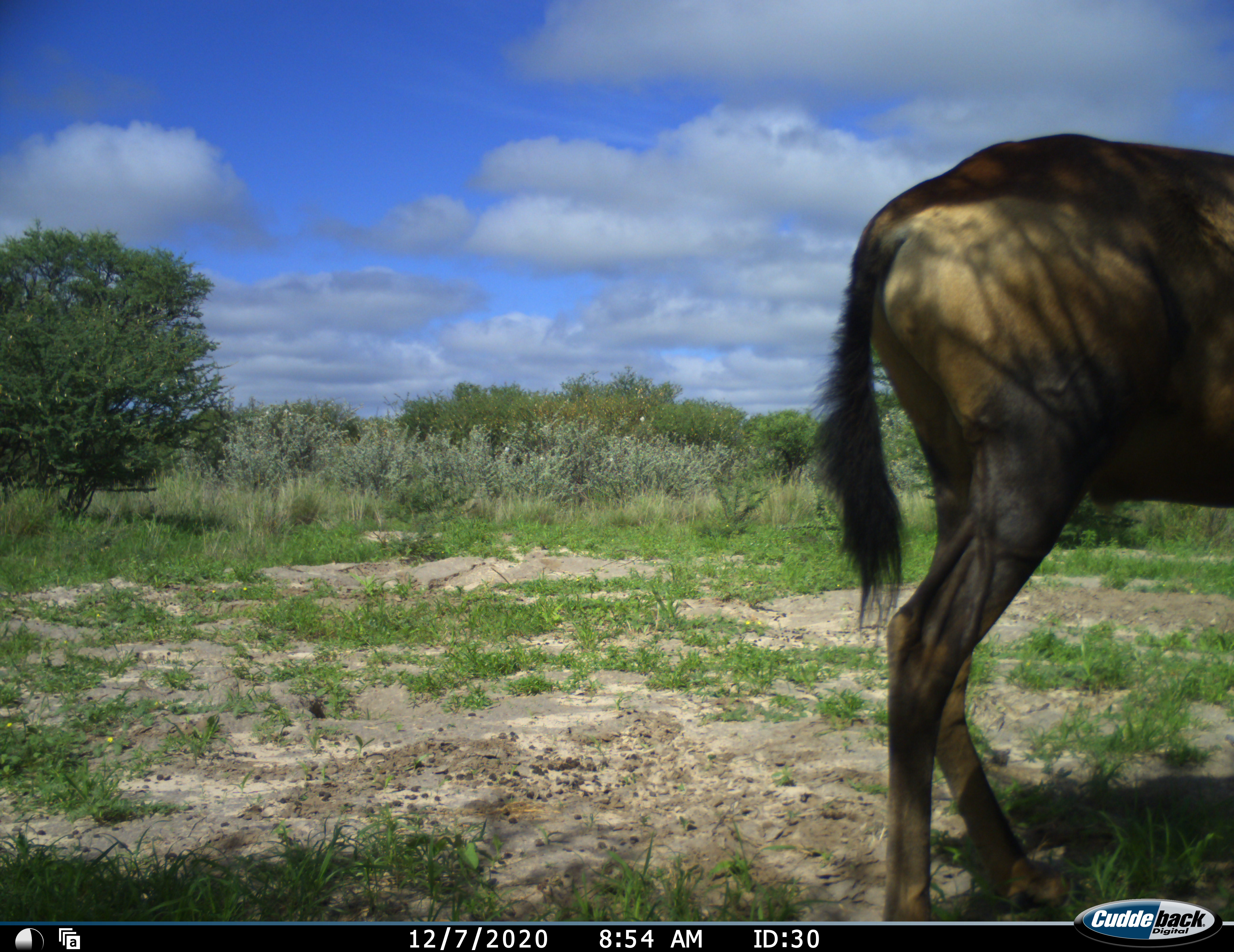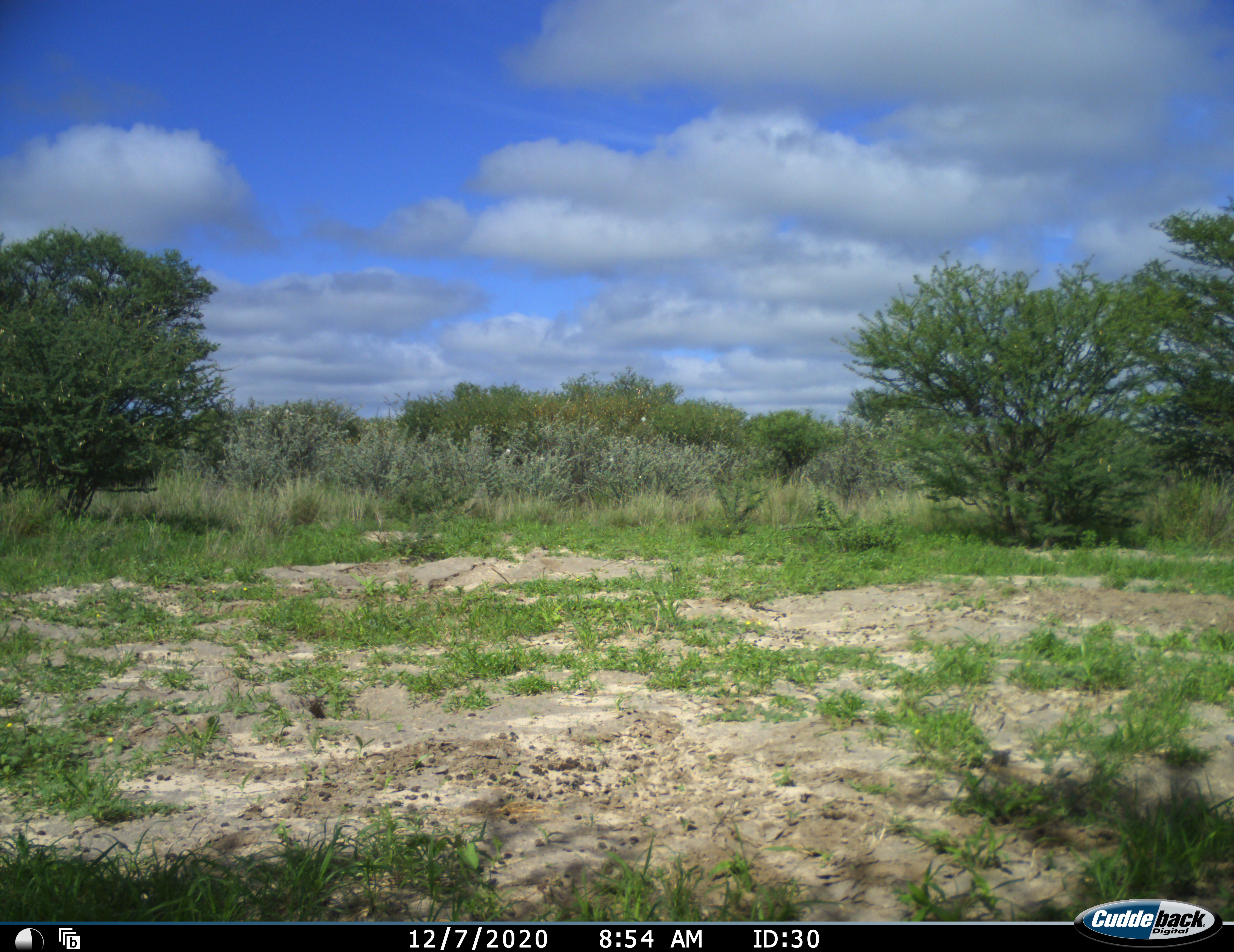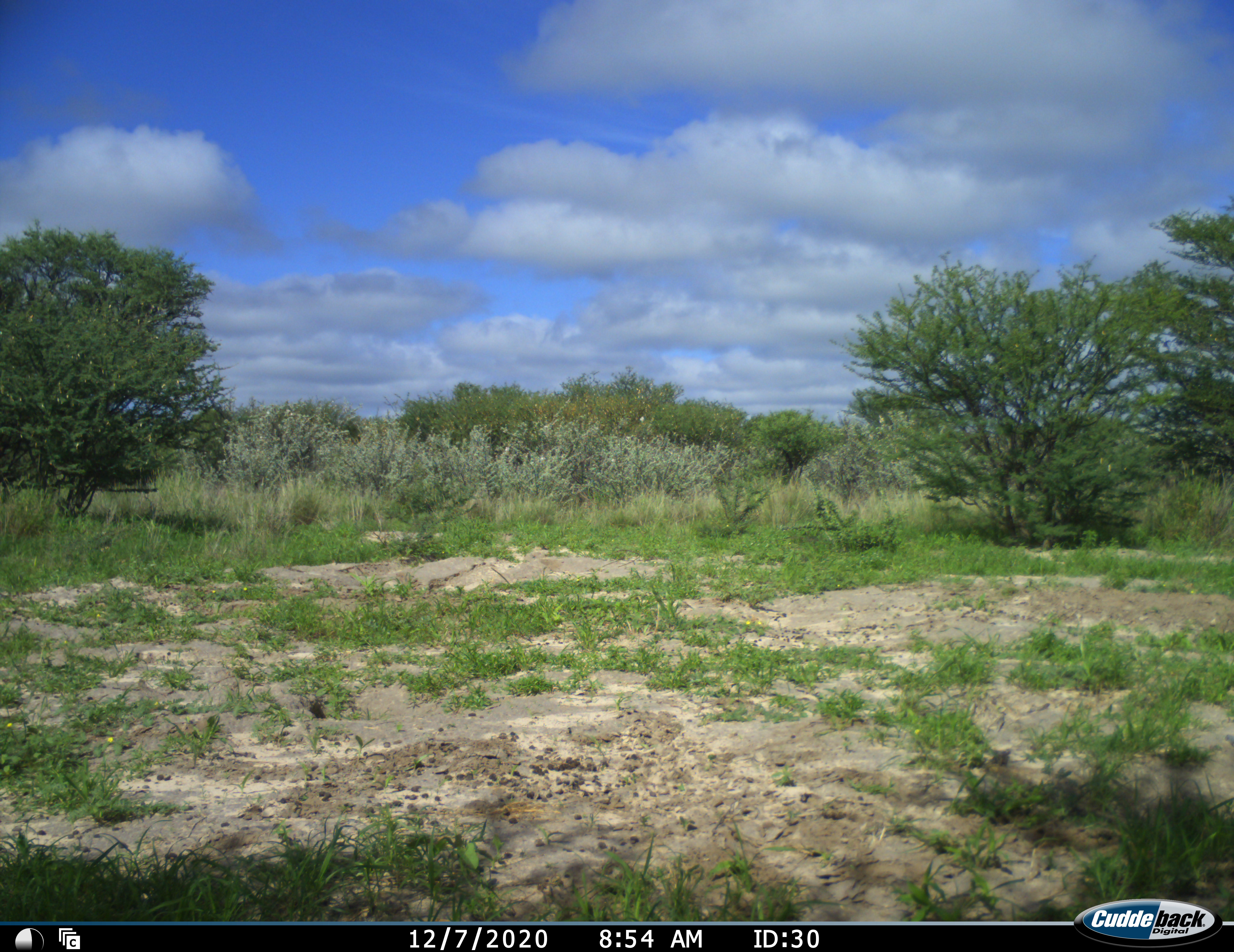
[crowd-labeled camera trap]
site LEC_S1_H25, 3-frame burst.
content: unidentified animal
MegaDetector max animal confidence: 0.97